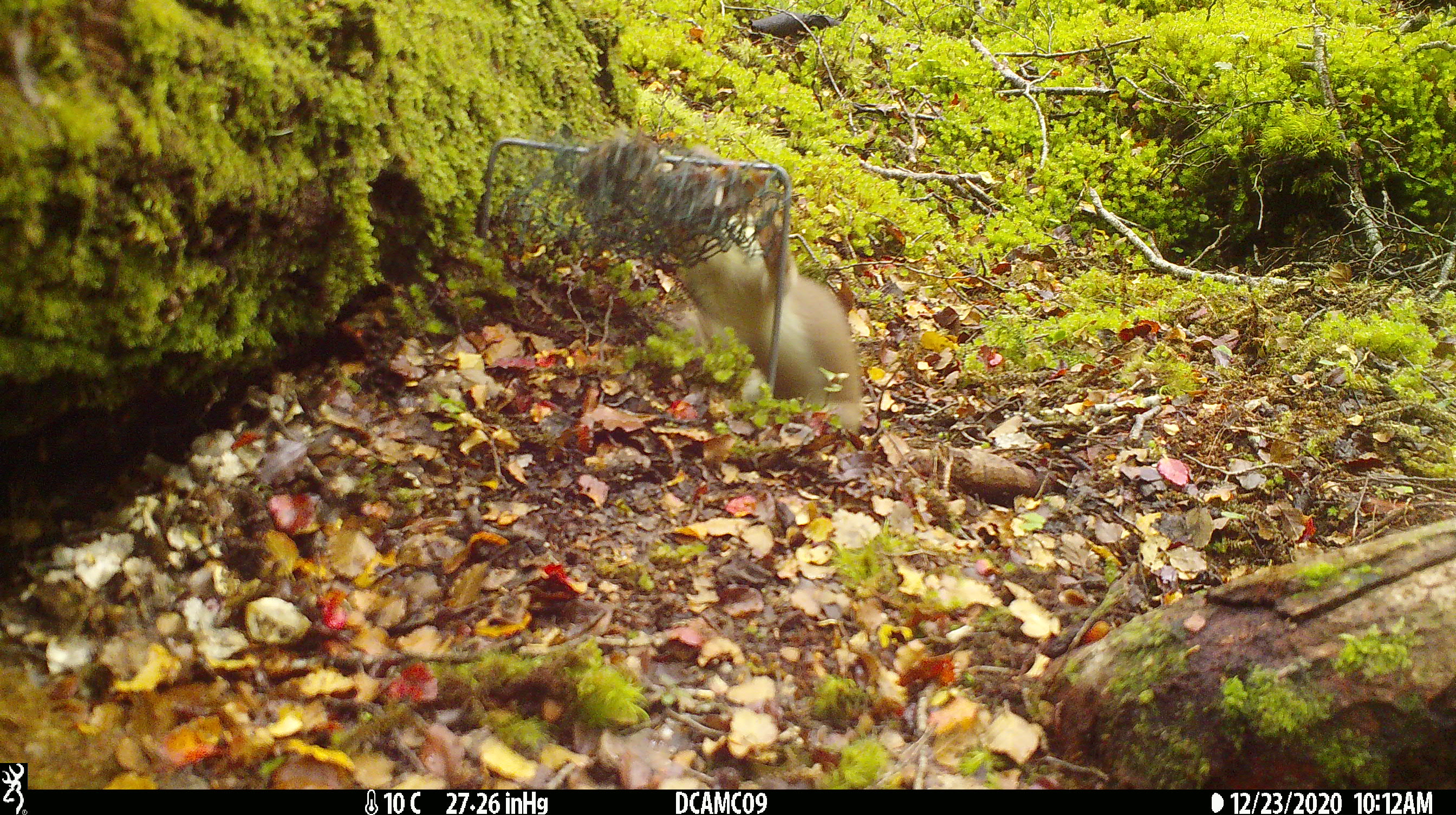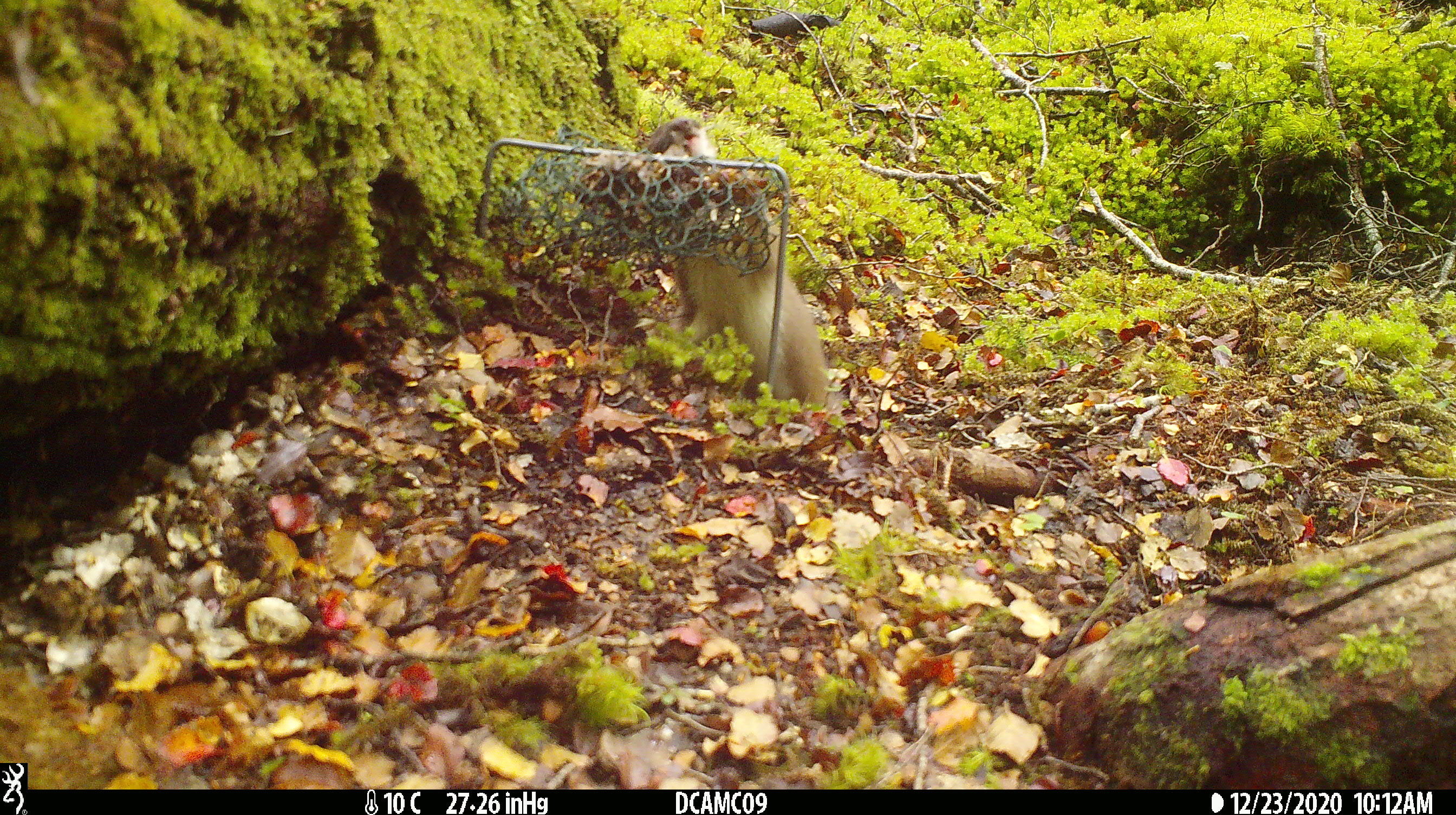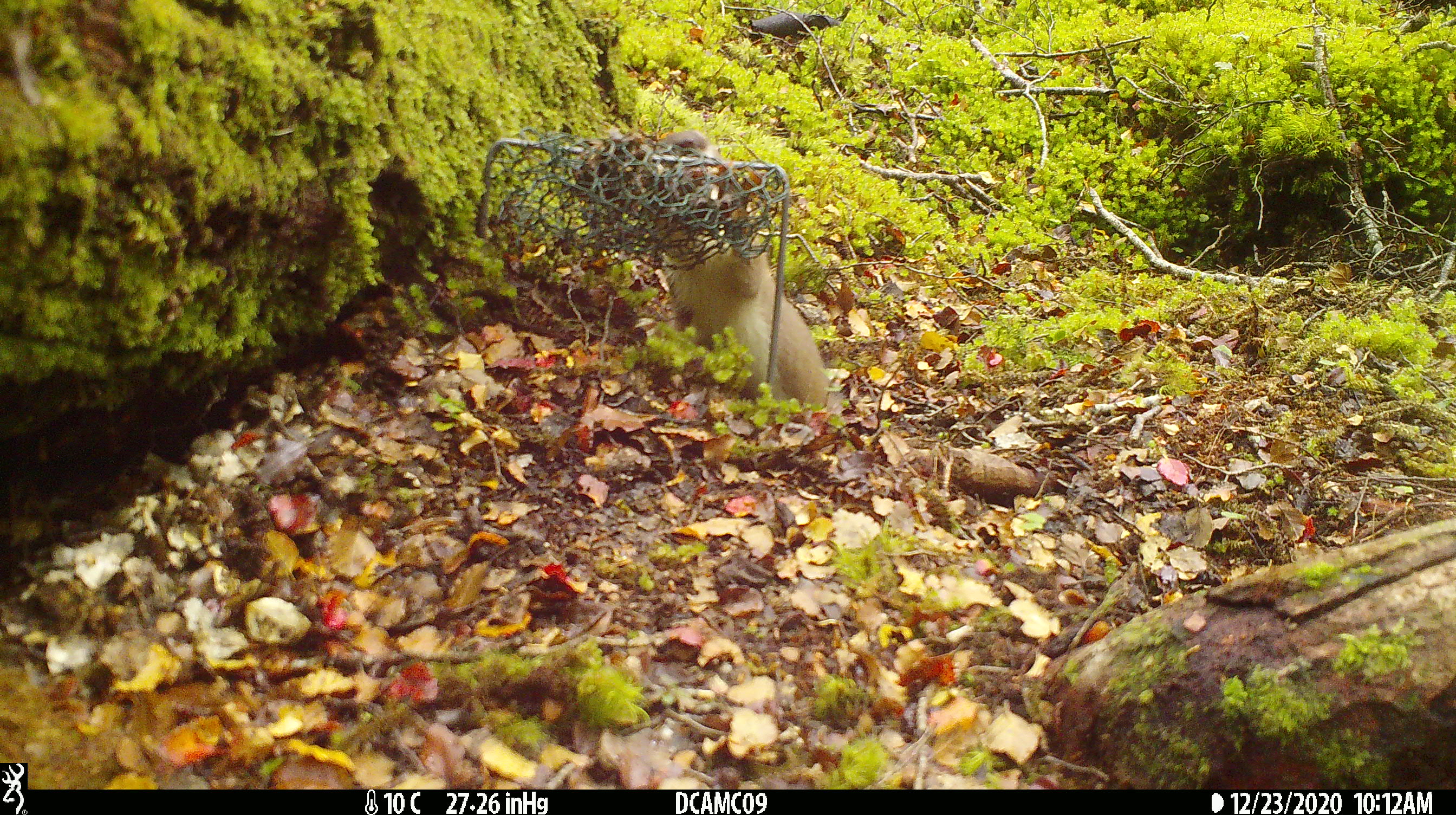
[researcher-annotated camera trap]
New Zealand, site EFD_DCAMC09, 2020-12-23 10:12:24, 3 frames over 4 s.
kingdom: Animalia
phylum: Chordata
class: Mammalia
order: Carnivora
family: Mustelidae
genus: Mustela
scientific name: Mustela erminea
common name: stoat